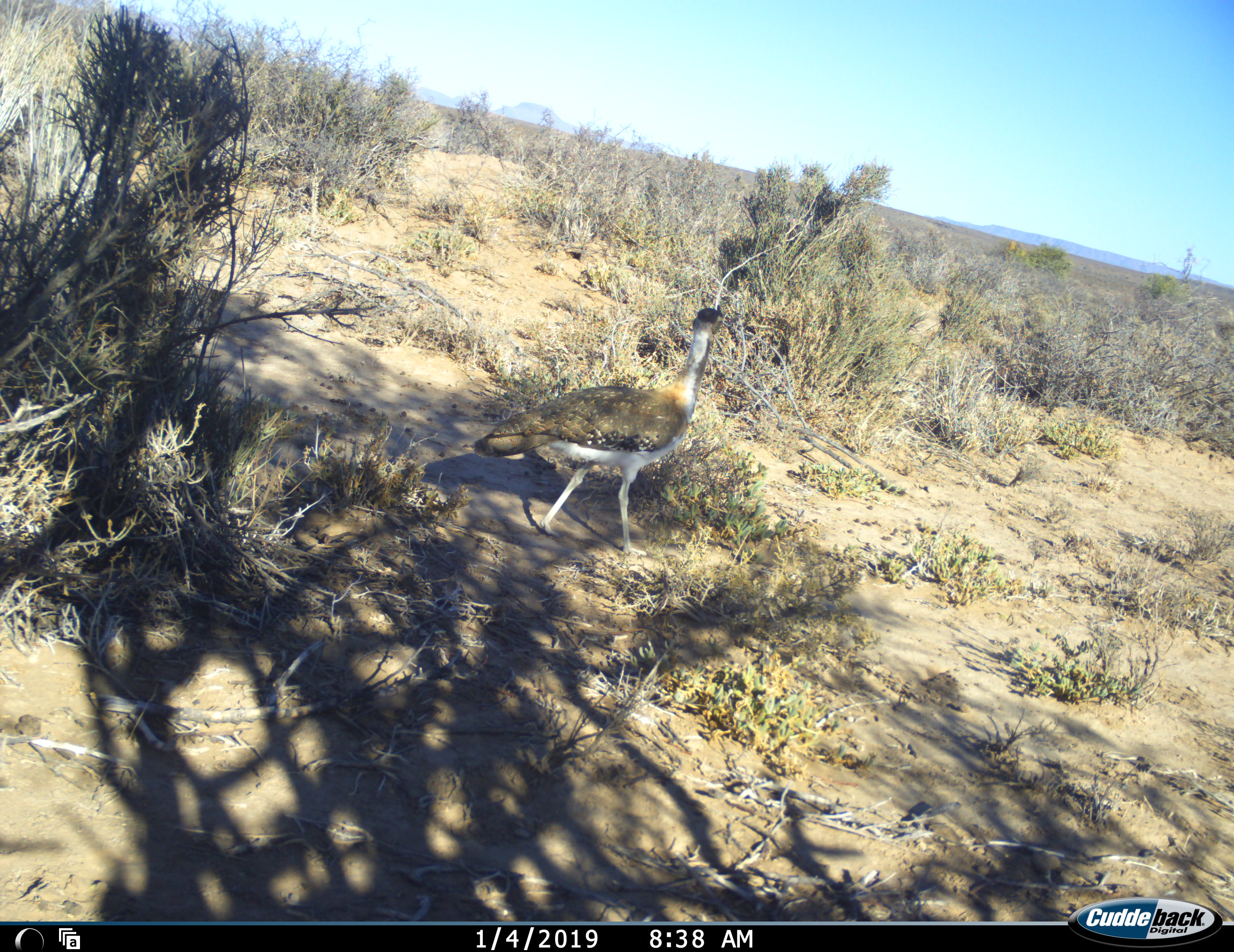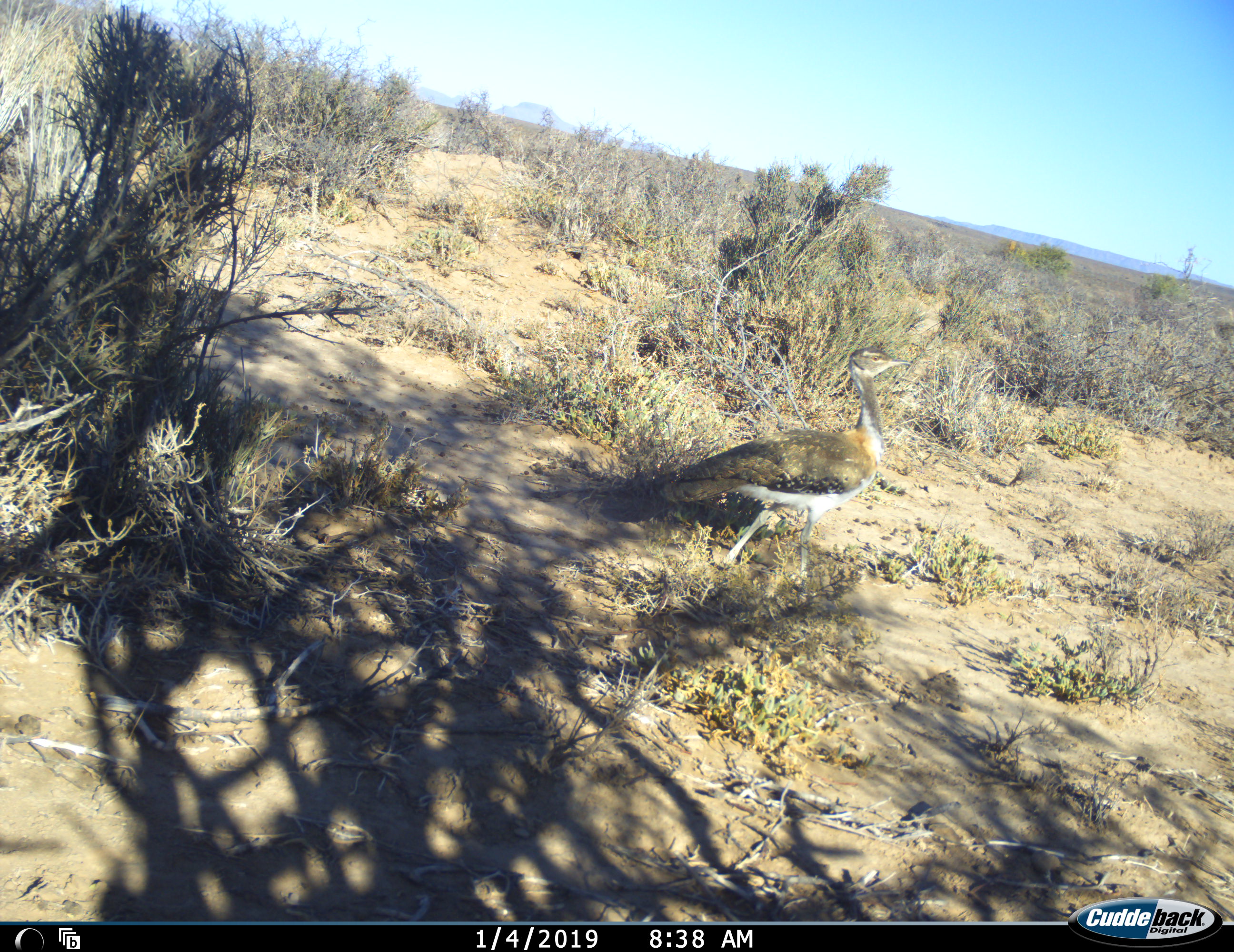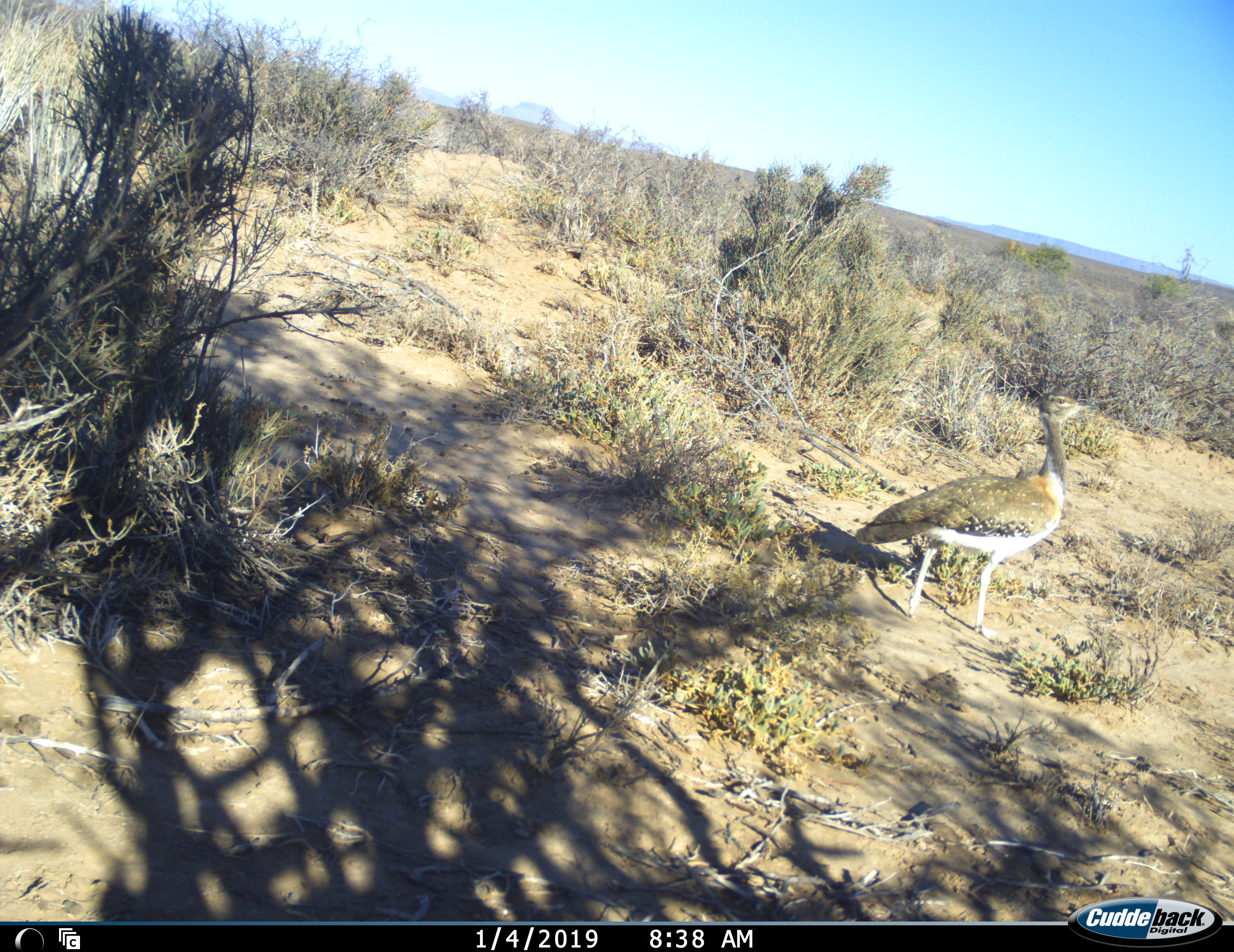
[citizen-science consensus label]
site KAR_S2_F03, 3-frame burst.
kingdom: Animalia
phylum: Chordata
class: Aves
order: Otidiformes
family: Otididae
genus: Neotis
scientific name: Neotis ludwigii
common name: ludwig's bustard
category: bustardludwigs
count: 1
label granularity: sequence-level